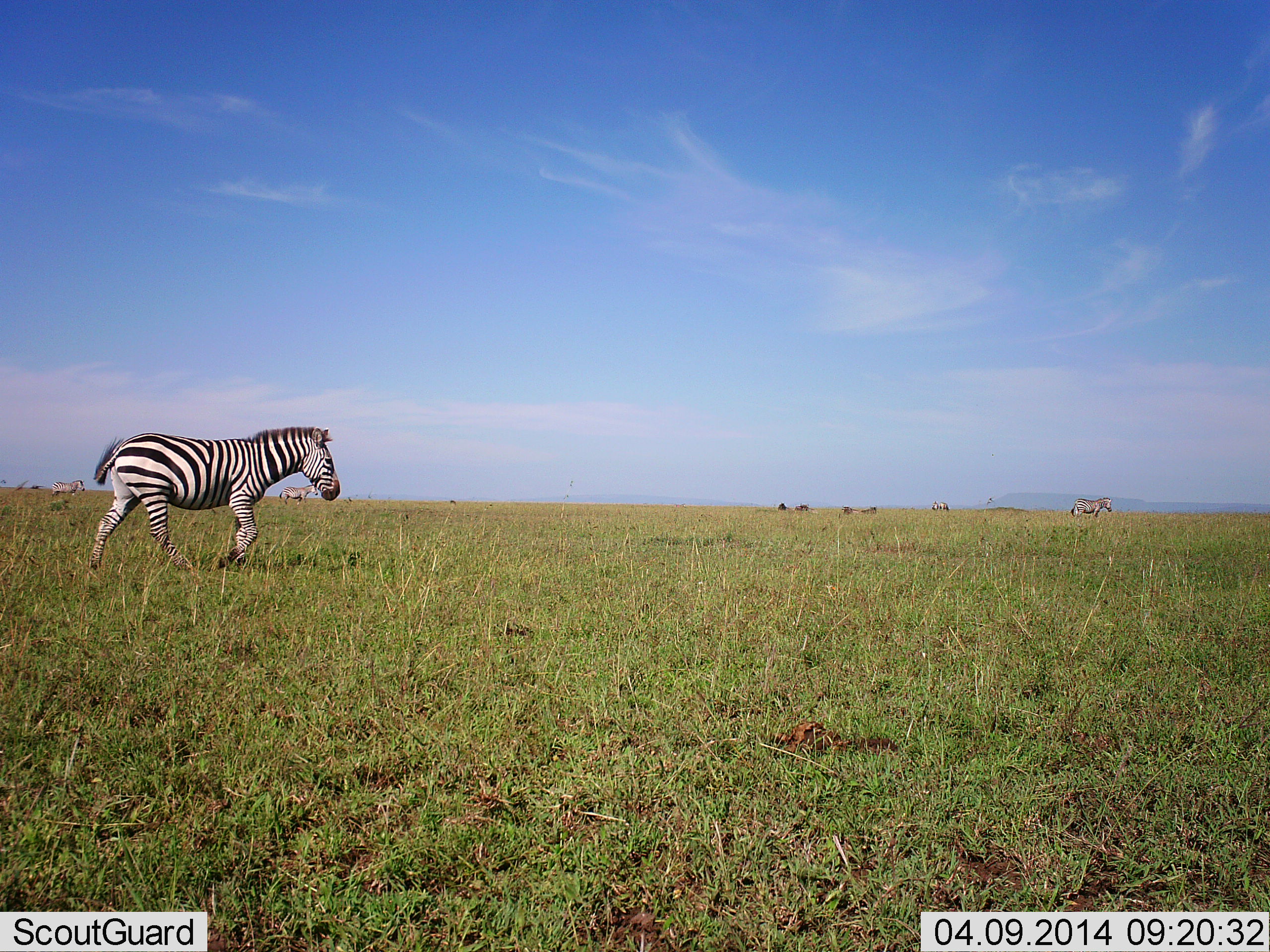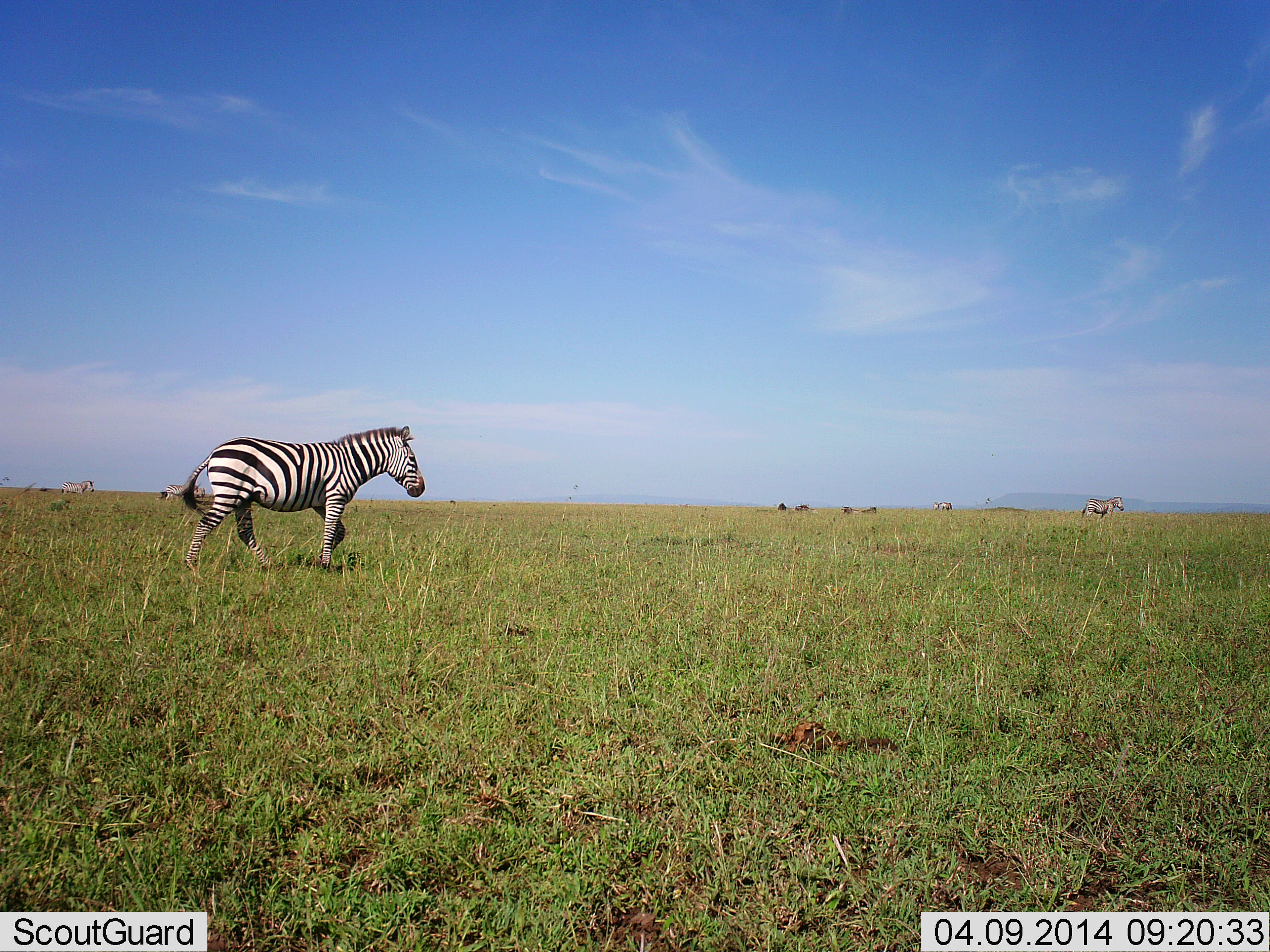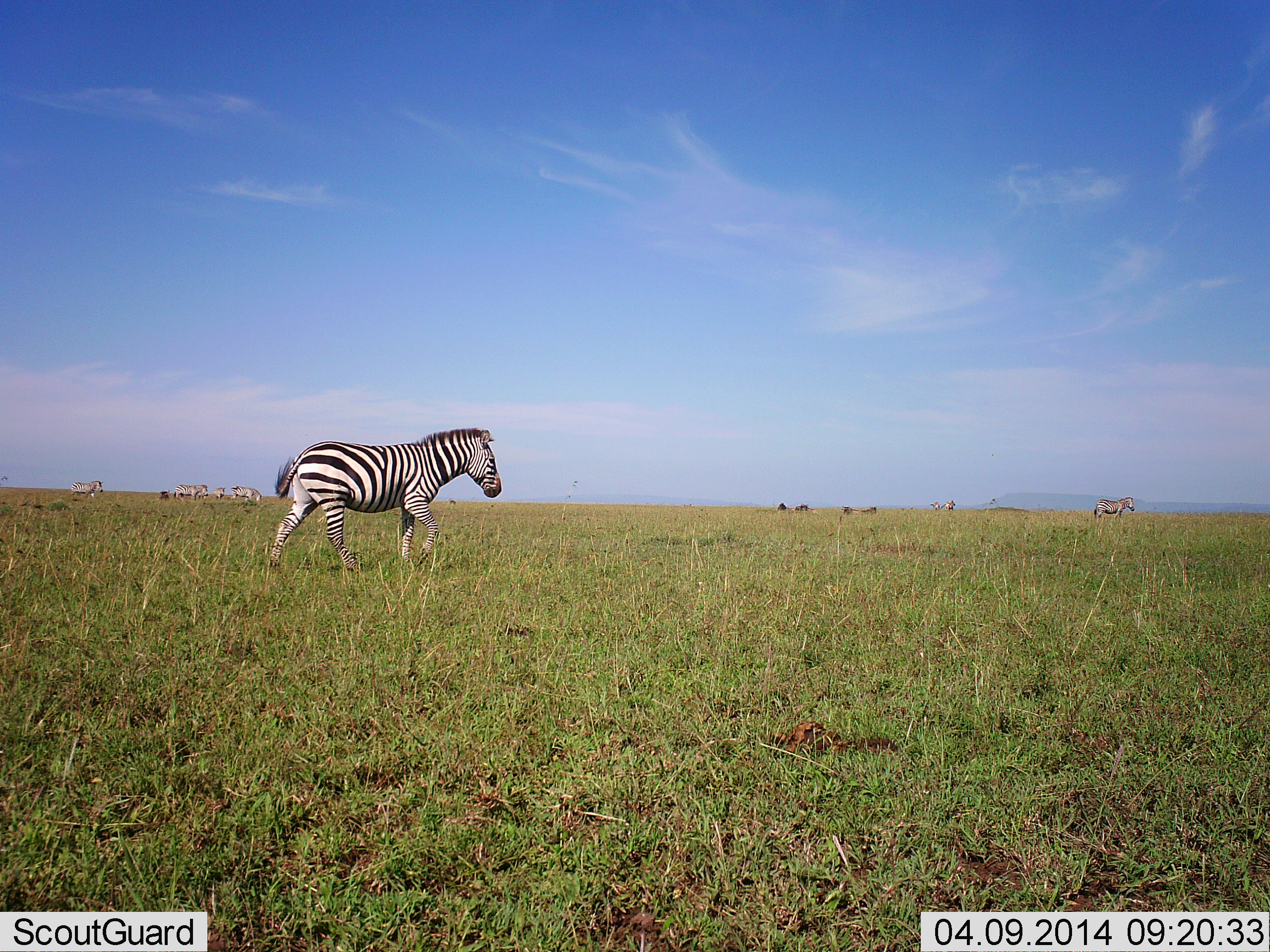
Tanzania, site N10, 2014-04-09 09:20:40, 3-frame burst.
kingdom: Animalia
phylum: Chordata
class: Mammalia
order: Perissodactyla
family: Equidae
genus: Equus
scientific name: Equus quagga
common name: plains zebra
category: zebra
Zebra (plains zebra) (Equus quagga), count 6. Behavior (volunteer vote fractions): standing 0%, resting 0%, moving 100%, interacting 0%. Young present (vote fraction): 0%. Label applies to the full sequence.